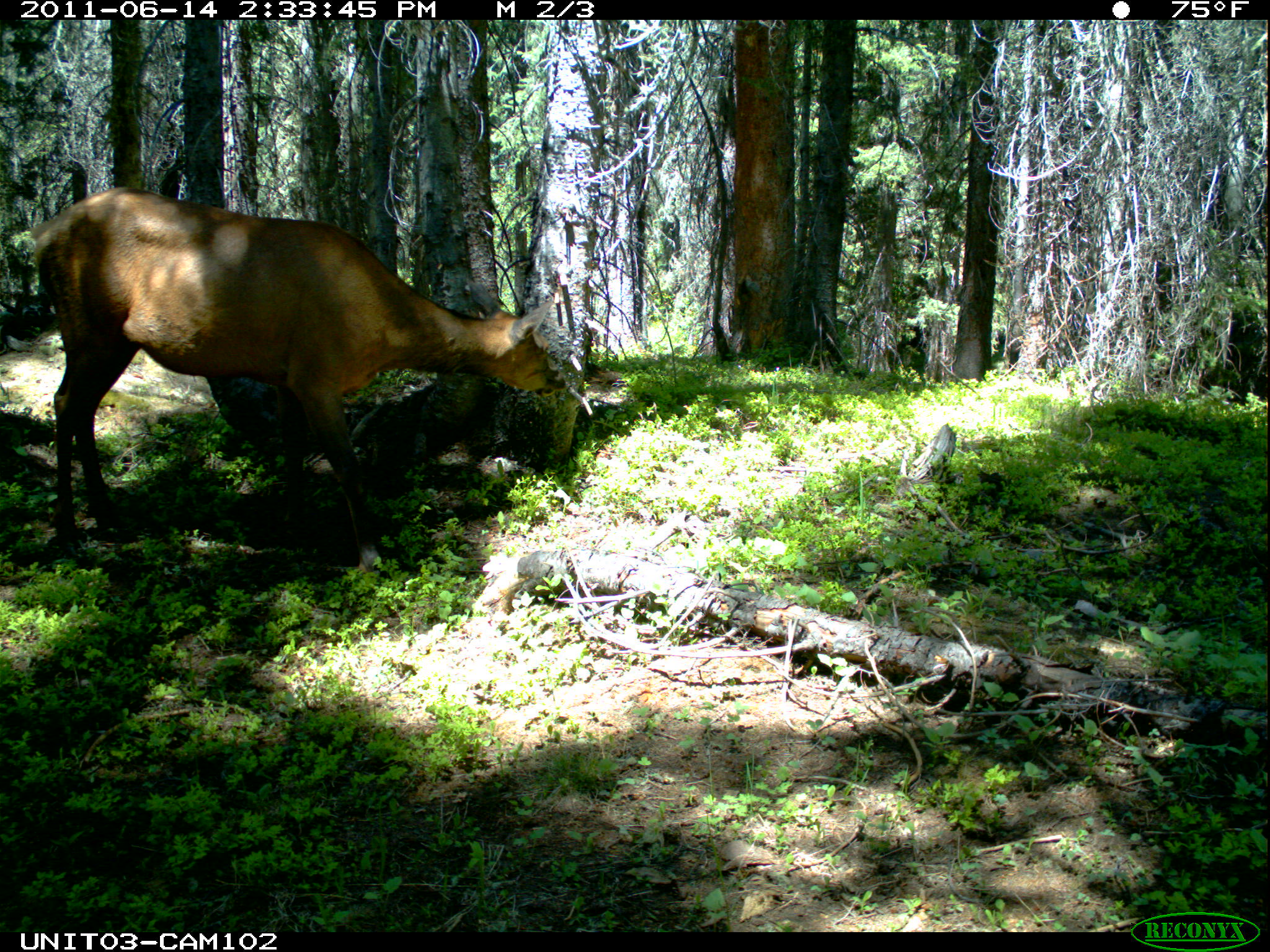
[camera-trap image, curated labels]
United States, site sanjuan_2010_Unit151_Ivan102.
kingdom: Animalia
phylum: Chordata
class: Mammalia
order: Artiodactyla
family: Cervidae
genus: Cervus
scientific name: Cervus elaphus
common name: red deer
Cervus elaphus (red deer).